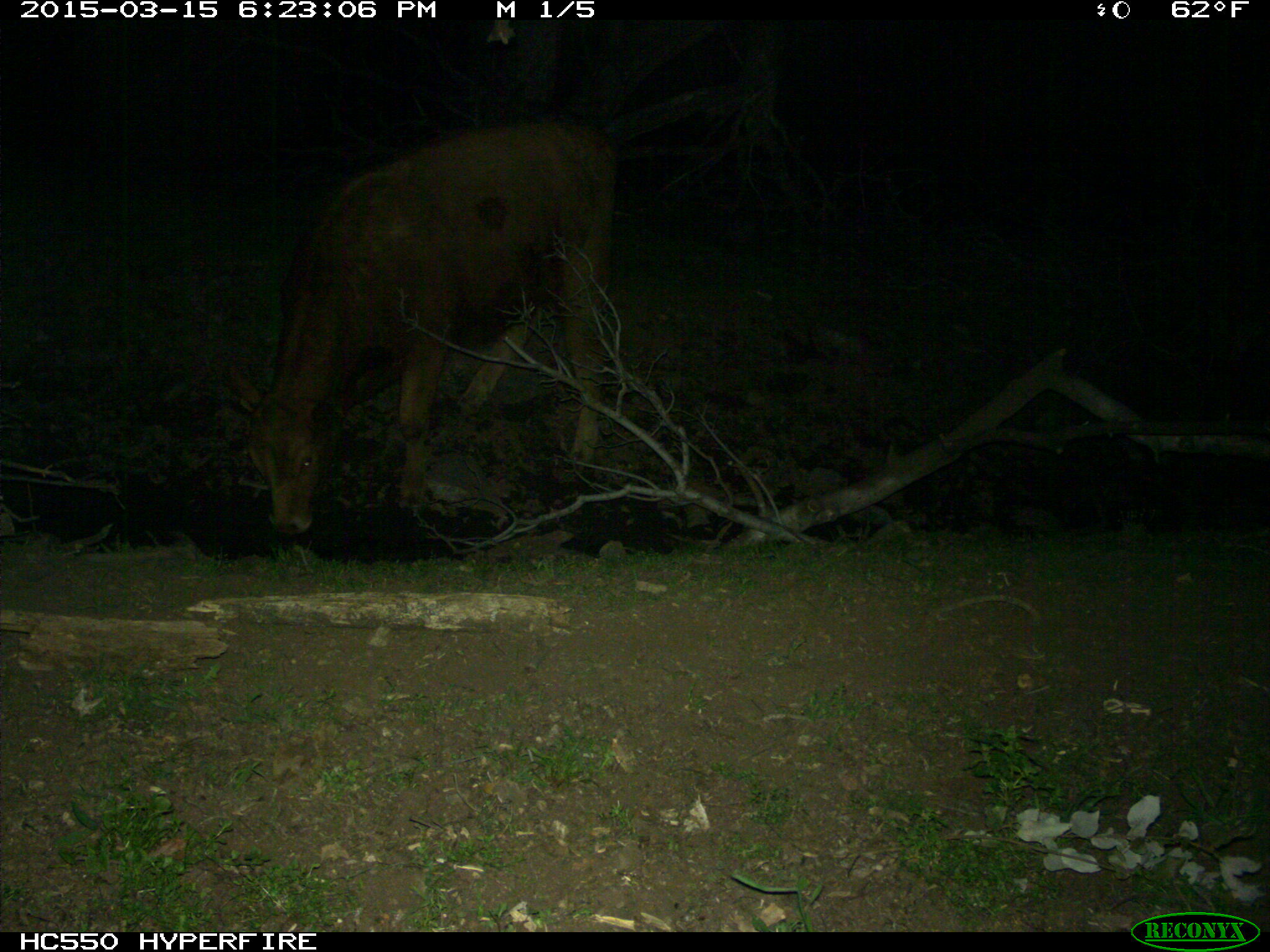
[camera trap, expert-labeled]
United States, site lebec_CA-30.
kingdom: Animalia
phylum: Chordata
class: Mammalia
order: Artiodactyla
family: Bovidae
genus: Bos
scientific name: Bos taurus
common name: domestic cow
Bos taurus (domestic cow).